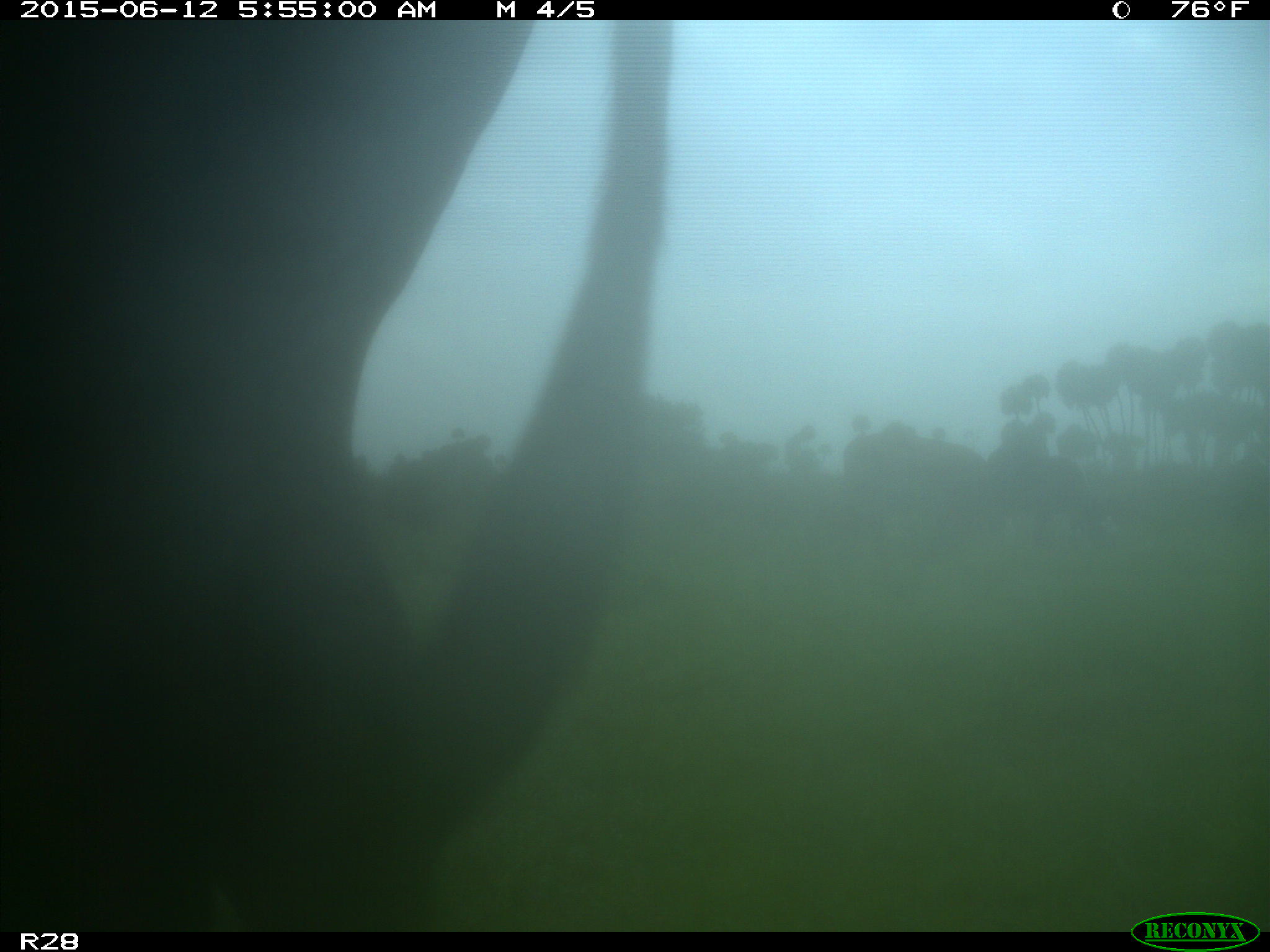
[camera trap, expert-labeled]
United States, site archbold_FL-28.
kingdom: Animalia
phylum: Chordata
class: Mammalia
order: Artiodactyla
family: Bovidae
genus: Bos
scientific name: Bos taurus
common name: domestic cow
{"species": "Bos taurus (domestic cow)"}